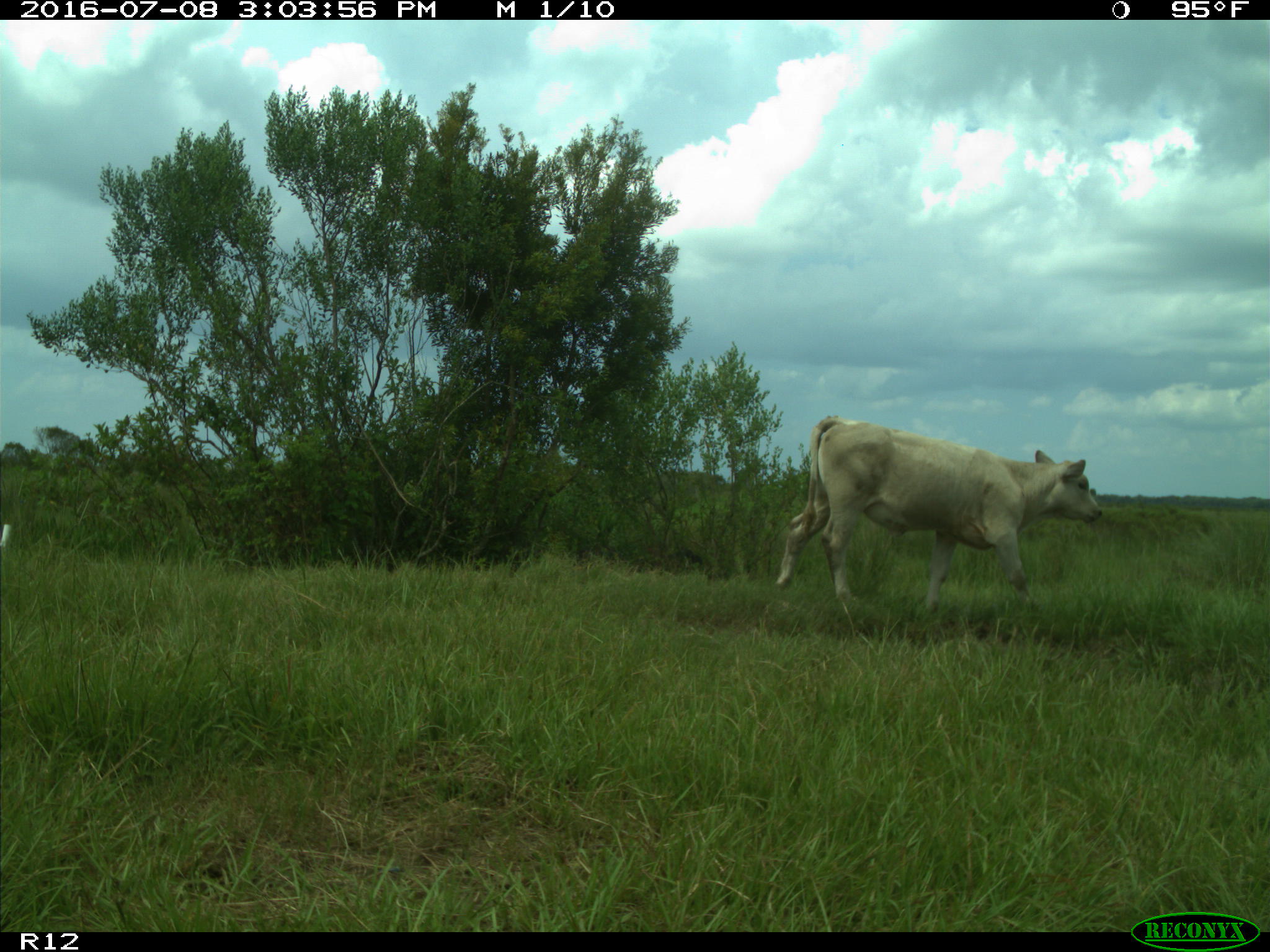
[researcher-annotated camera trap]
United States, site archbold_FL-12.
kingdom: Animalia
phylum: Chordata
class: Mammalia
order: Artiodactyla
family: Bovidae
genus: Bos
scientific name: Bos taurus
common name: domestic cow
Bos taurus (domestic cow).